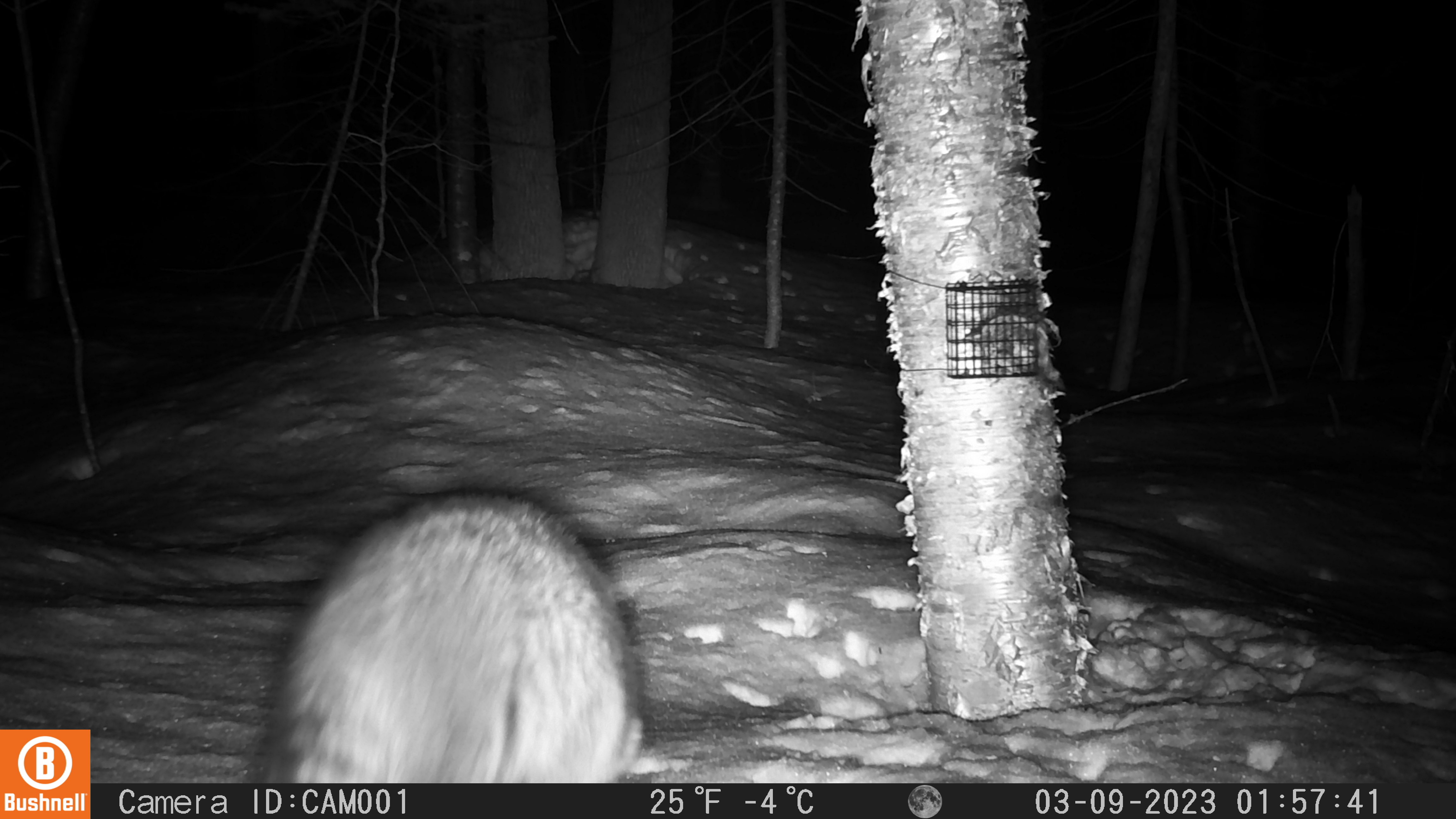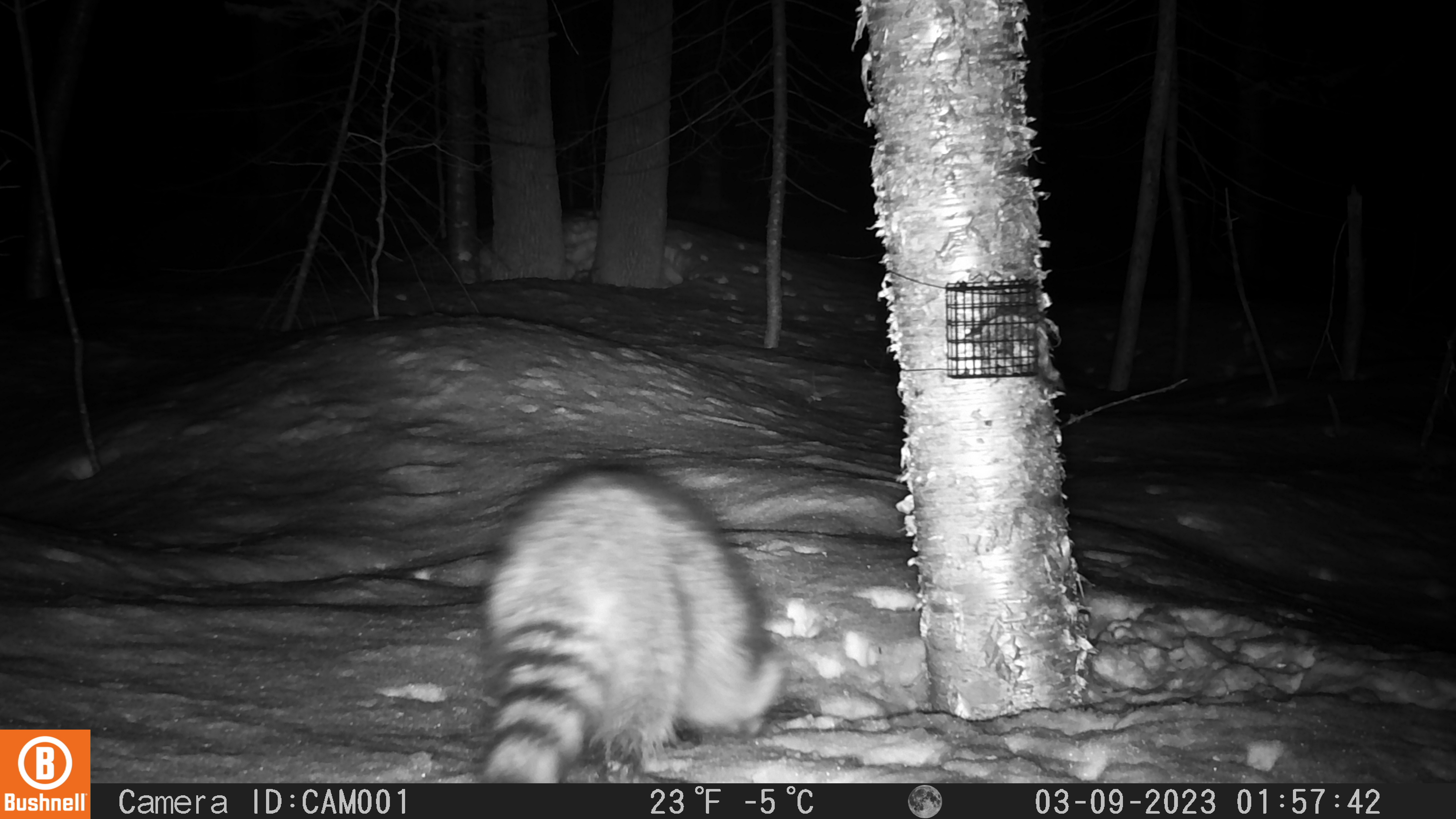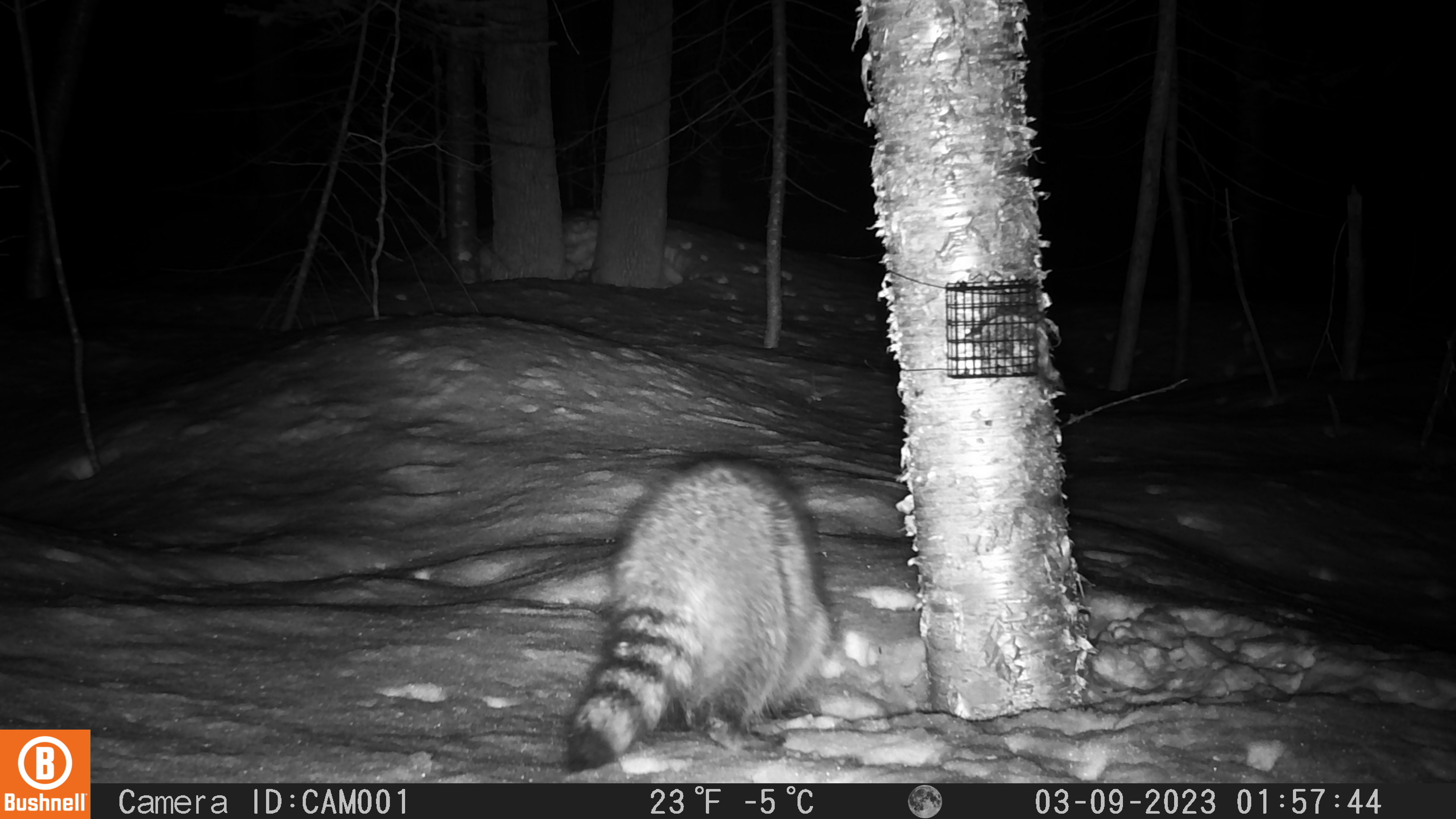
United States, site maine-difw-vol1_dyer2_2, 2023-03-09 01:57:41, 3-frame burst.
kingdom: Animalia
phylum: Chordata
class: Mammalia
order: Carnivora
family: Procyonidae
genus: Procyon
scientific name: Procyon lotor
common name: raccoon